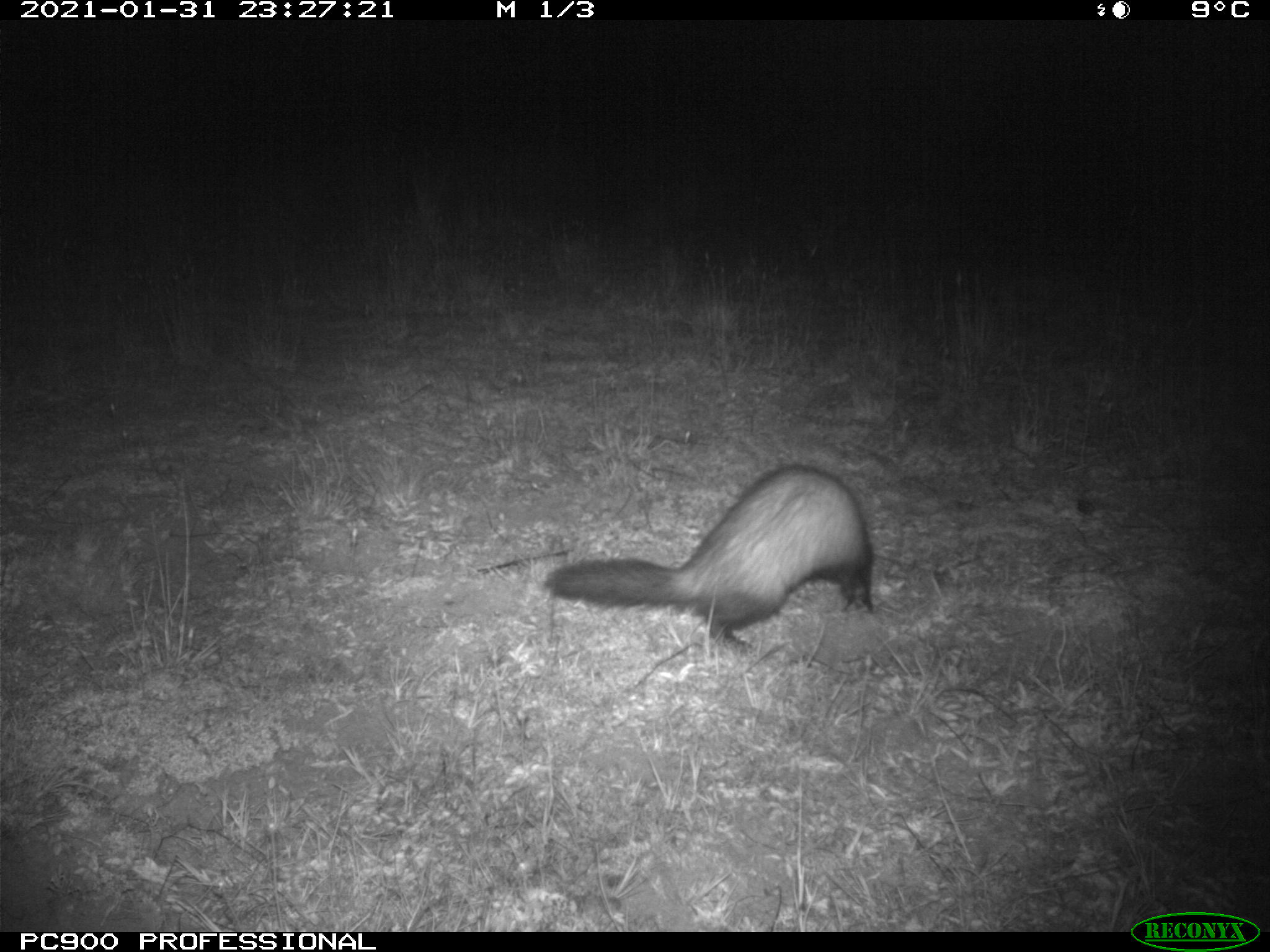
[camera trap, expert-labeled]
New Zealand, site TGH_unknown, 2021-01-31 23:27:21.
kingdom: Animalia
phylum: Chordata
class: Mammalia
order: Carnivora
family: Mustelidae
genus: Mustela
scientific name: Mustela furo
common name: ferret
Ferret (Mustela furo).